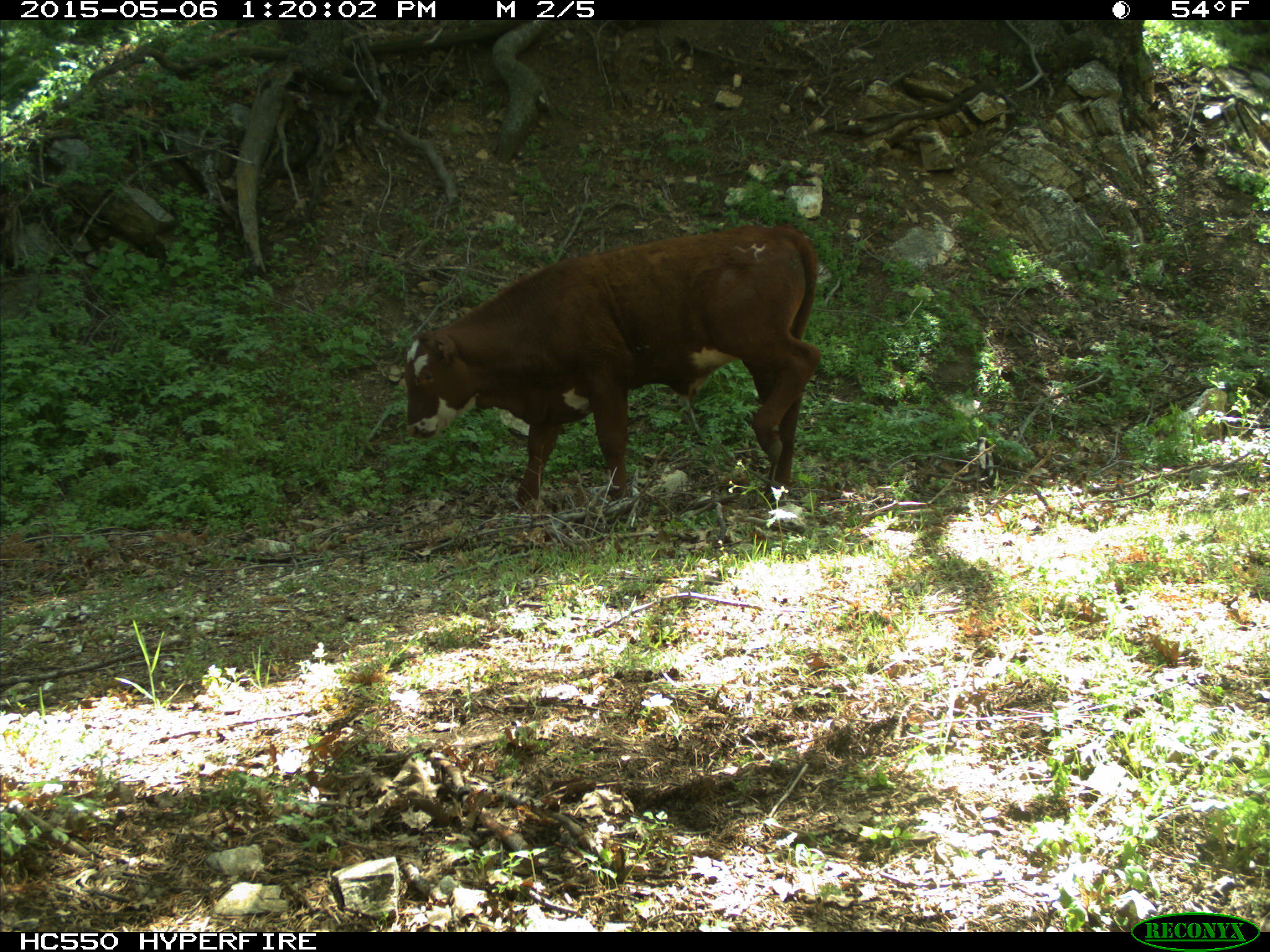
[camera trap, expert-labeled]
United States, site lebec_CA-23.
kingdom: Animalia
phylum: Chordata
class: Mammalia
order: Artiodactyla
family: Bovidae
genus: Bos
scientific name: Bos taurus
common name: domestic cow